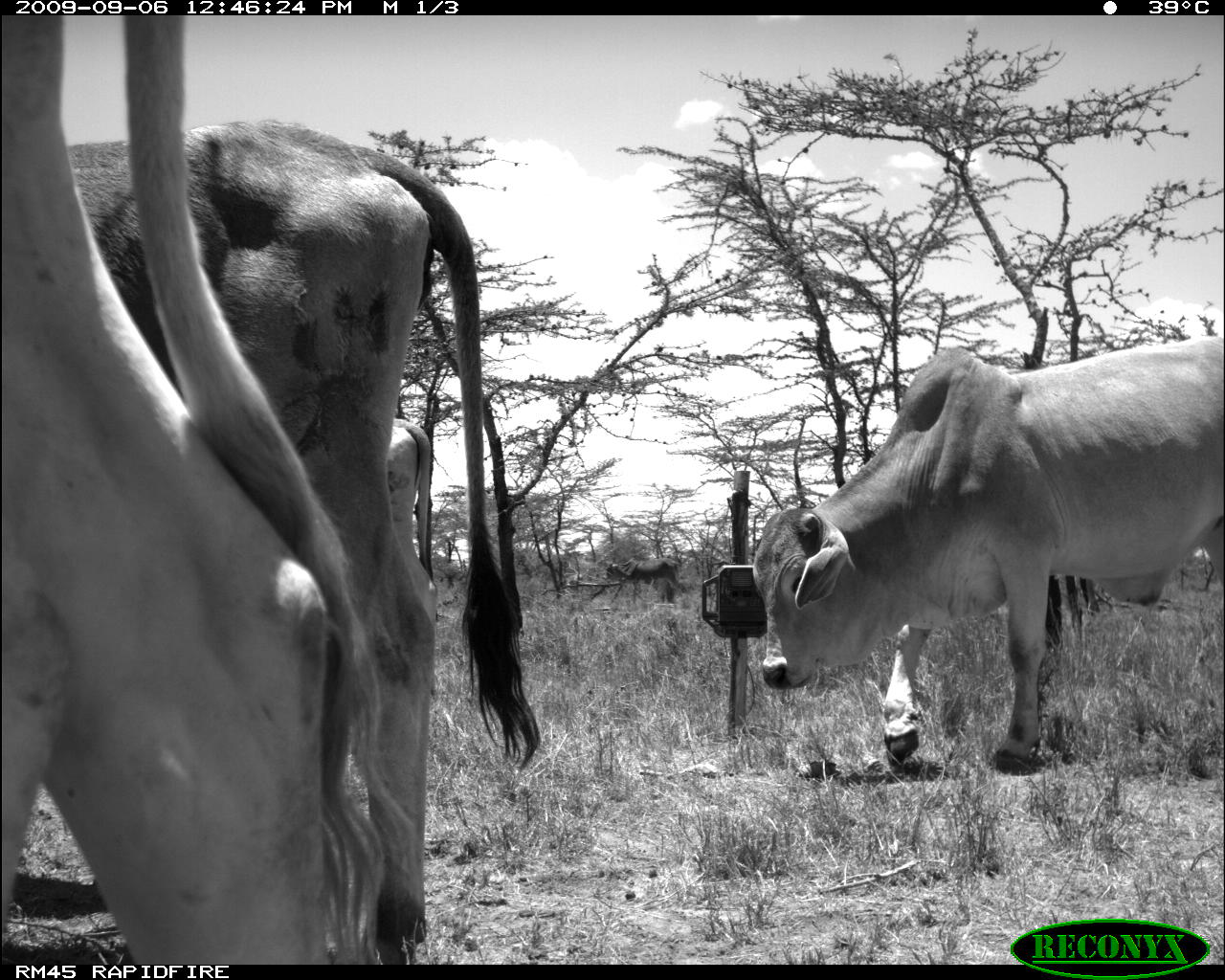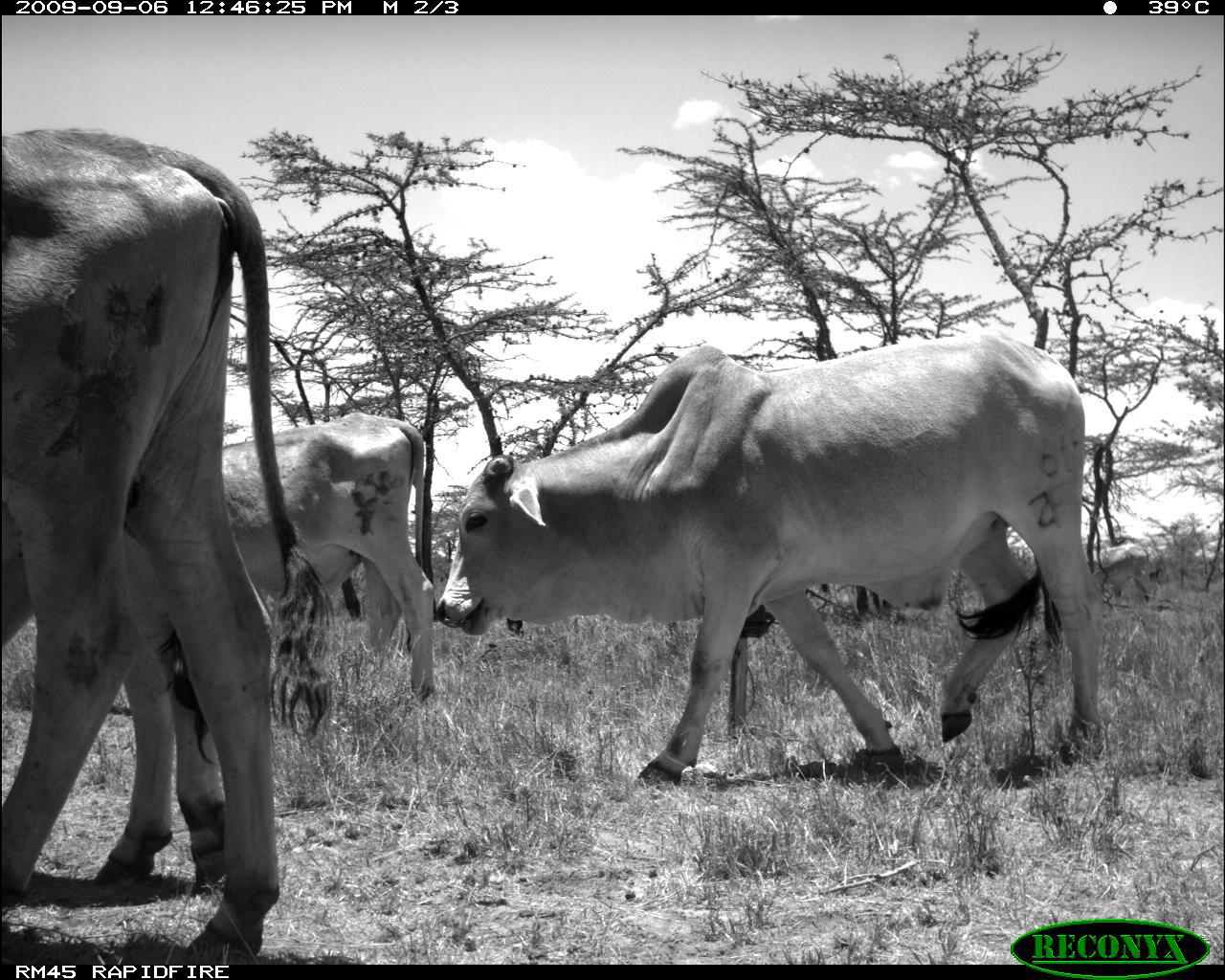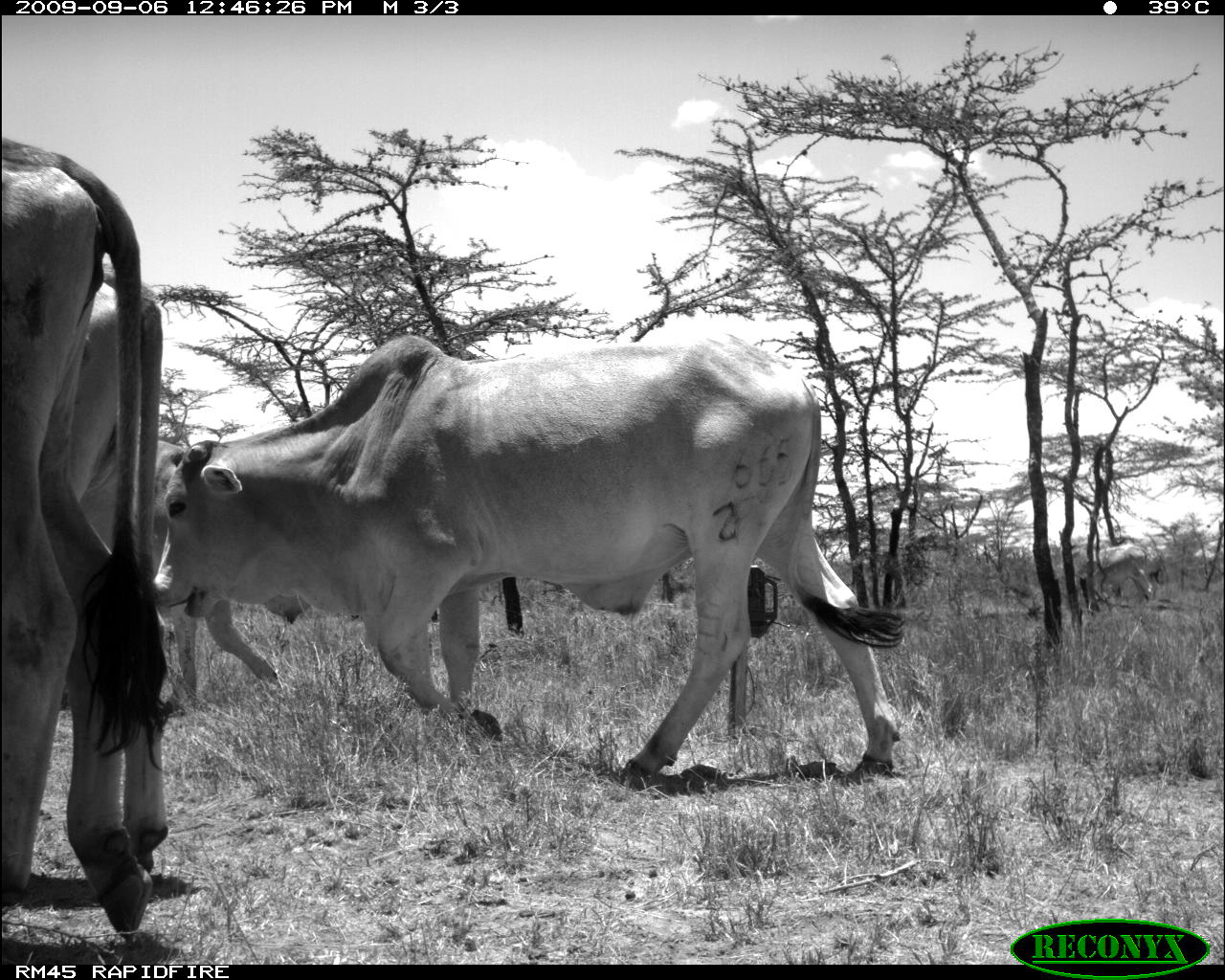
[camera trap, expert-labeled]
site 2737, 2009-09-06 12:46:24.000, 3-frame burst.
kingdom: Animalia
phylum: Chordata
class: Mammalia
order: Artiodactyla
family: Bovidae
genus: Bos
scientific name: Bos taurus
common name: domestic cattle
Bos taurus (domestic cattle), count 4.